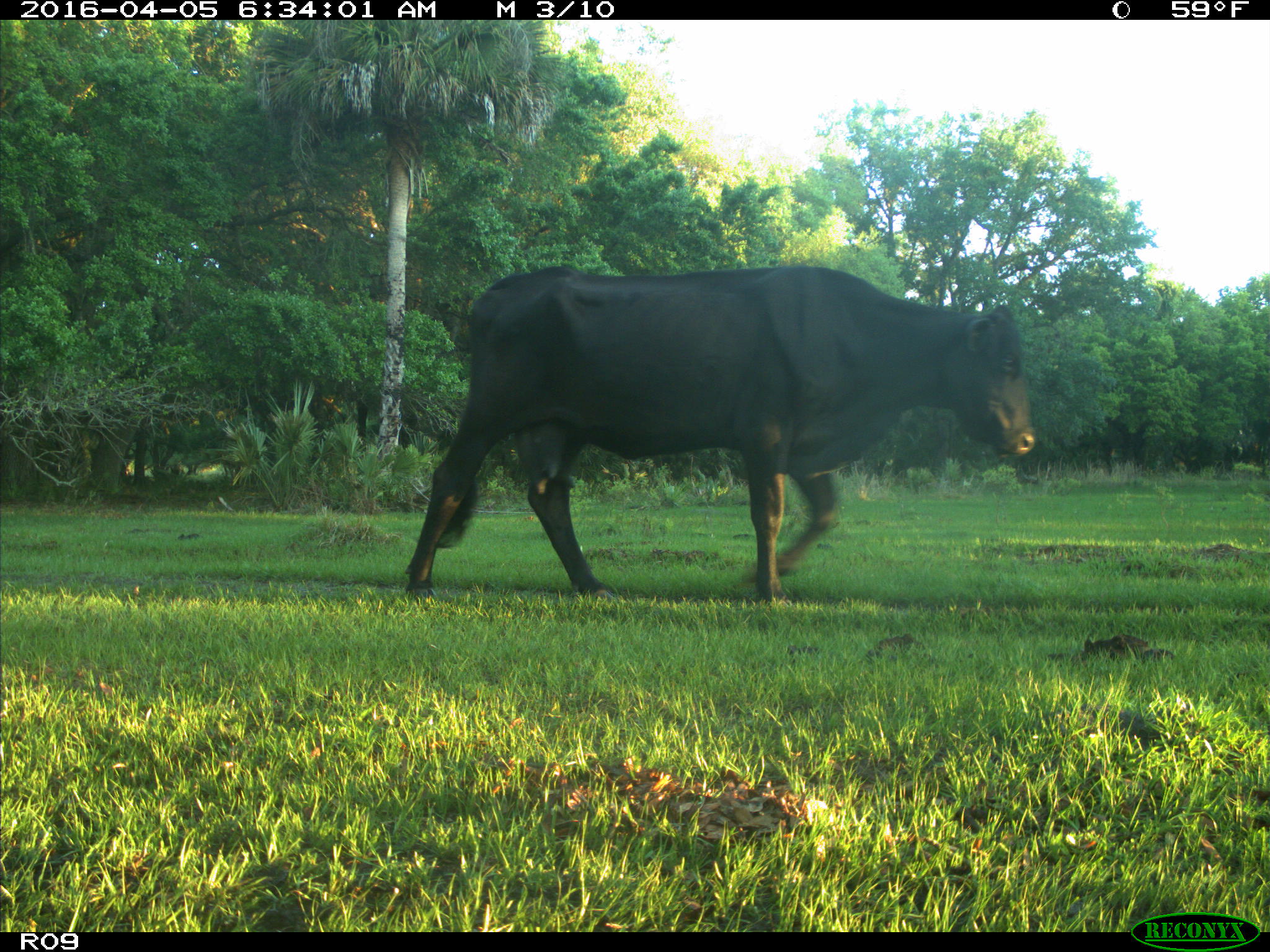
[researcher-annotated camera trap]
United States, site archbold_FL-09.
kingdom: Animalia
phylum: Chordata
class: Mammalia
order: Artiodactyla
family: Bovidae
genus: Bos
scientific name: Bos taurus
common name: domestic cow